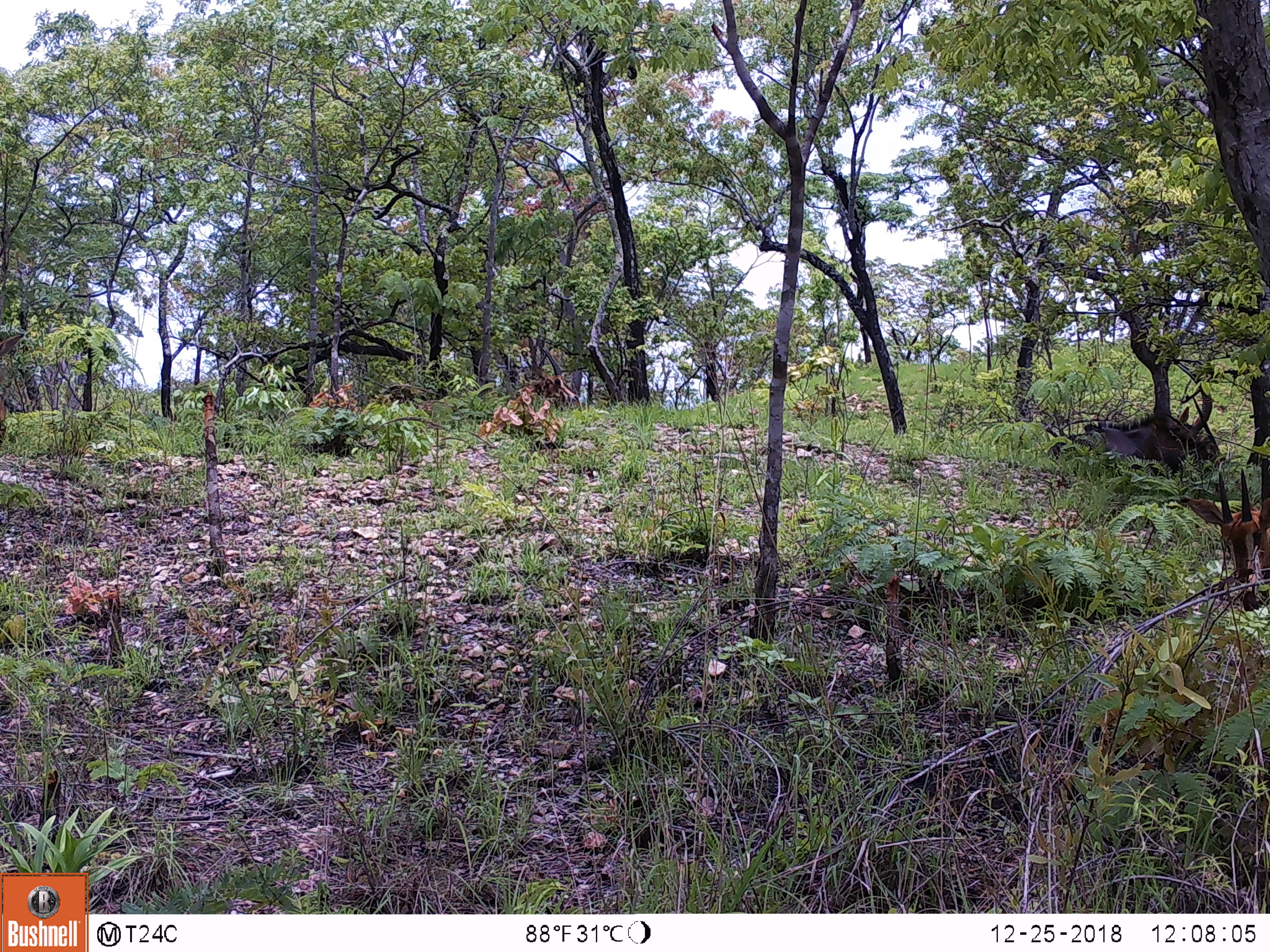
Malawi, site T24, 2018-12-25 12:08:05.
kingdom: Animalia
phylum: Chordata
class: Mammalia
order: Artiodactyla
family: Bovidae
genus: Hippotragus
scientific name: Hippotragus niger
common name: sable antelope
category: sable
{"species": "sable (sable antelope) (Hippotragus niger)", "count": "2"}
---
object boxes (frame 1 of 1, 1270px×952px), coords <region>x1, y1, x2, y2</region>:
sable: <region>1049, 382, 1233, 478</region>; <region>1175, 451, 1265, 609</region>